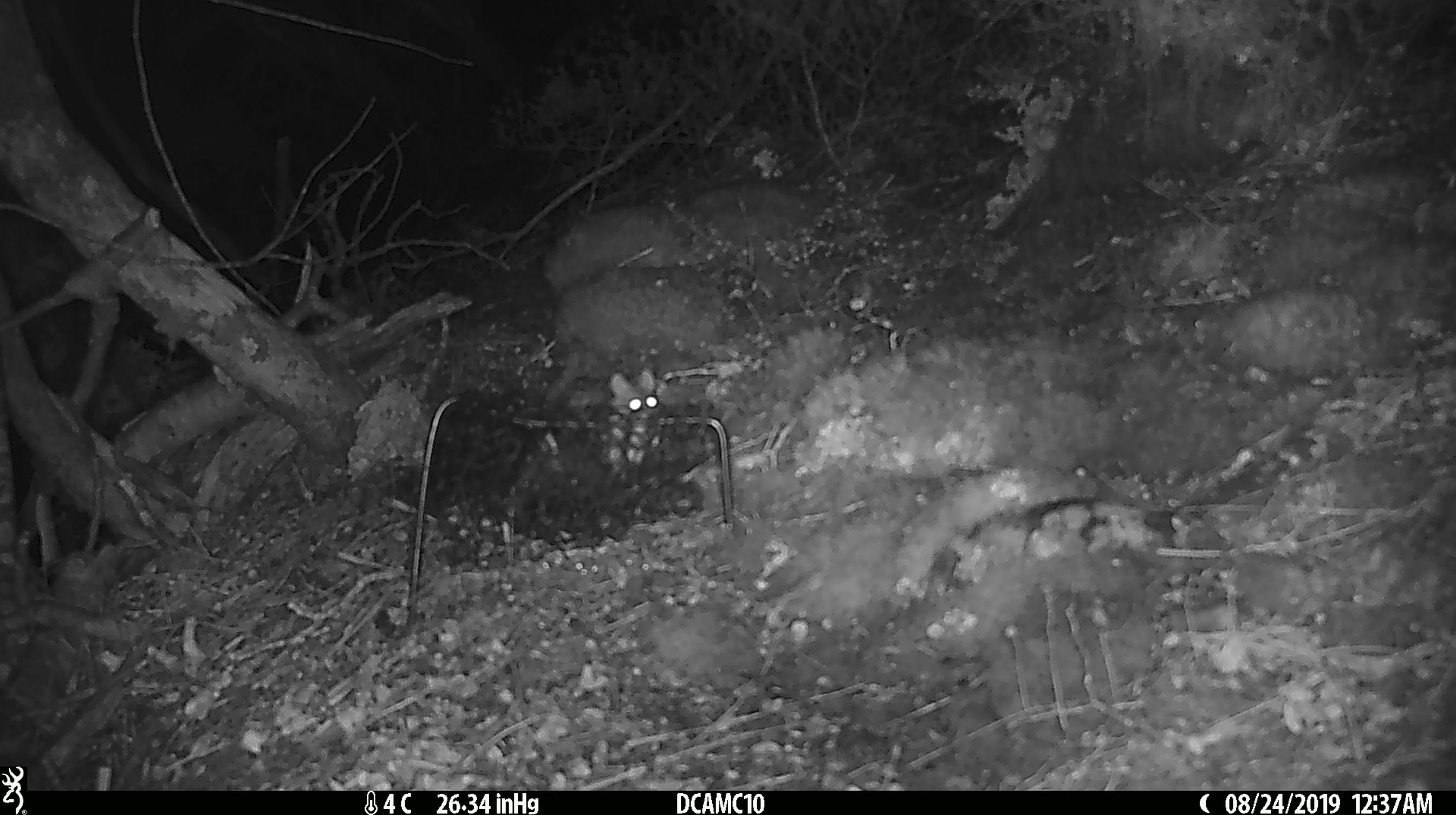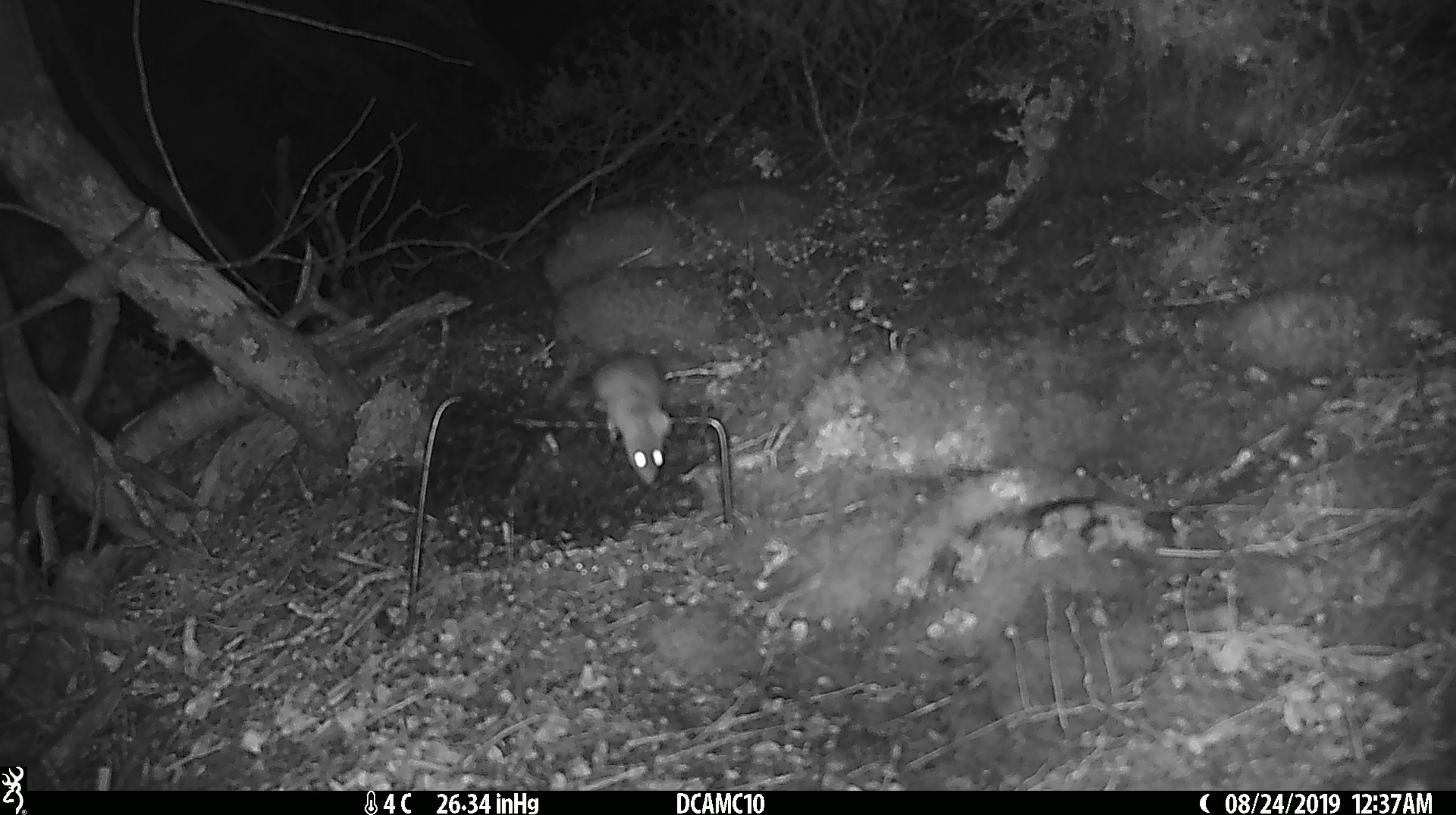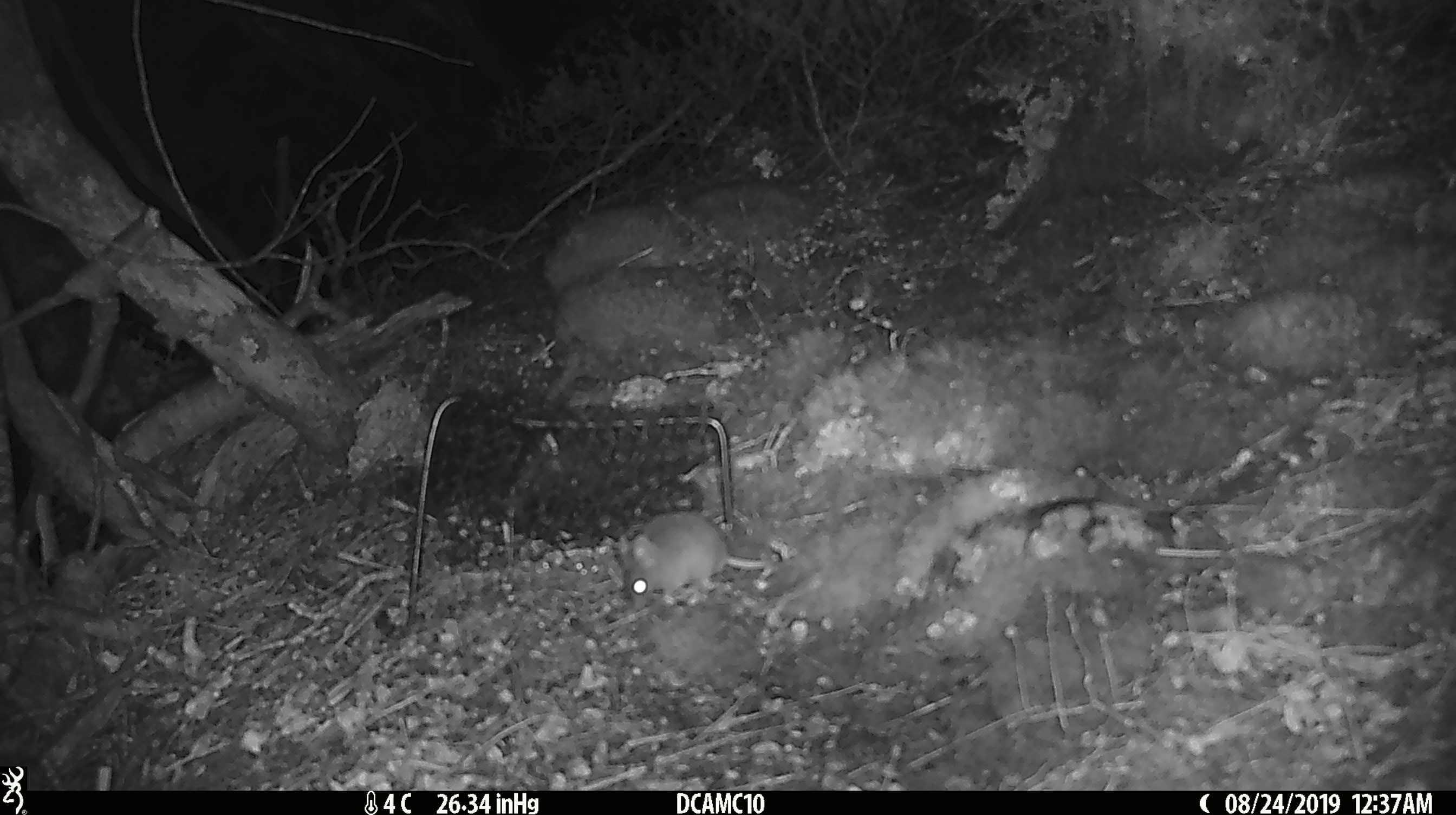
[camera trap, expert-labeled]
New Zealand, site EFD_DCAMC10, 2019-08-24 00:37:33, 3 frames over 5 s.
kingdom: Animalia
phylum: Chordata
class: Mammalia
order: Rodentia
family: Muridae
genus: Mus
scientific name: Mus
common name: mouse